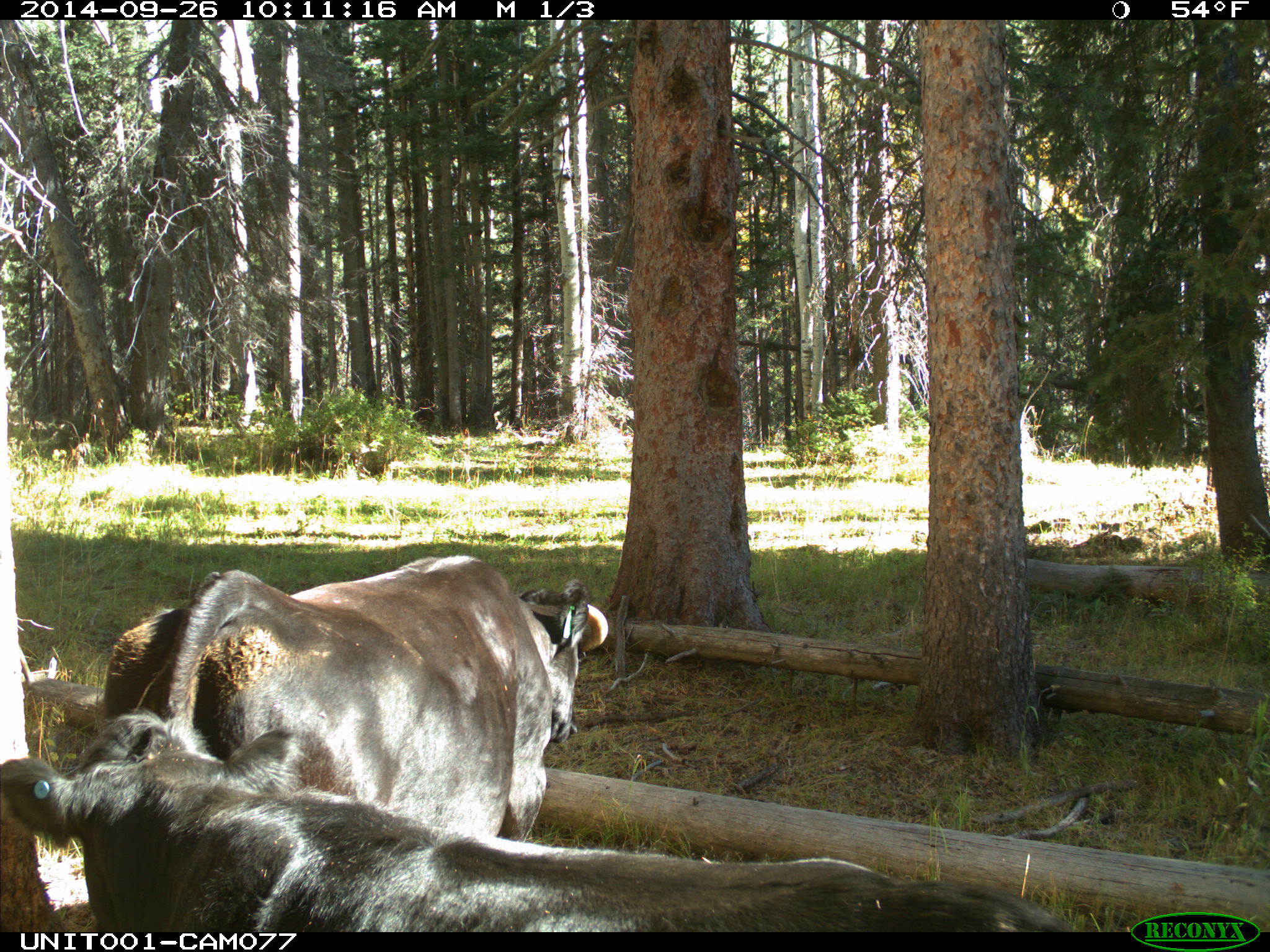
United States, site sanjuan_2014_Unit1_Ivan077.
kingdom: Animalia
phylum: Chordata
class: Mammalia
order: Artiodactyla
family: Bovidae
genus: Bos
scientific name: Bos taurus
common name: domestic cow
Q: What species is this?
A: Bos taurus (domestic cow).